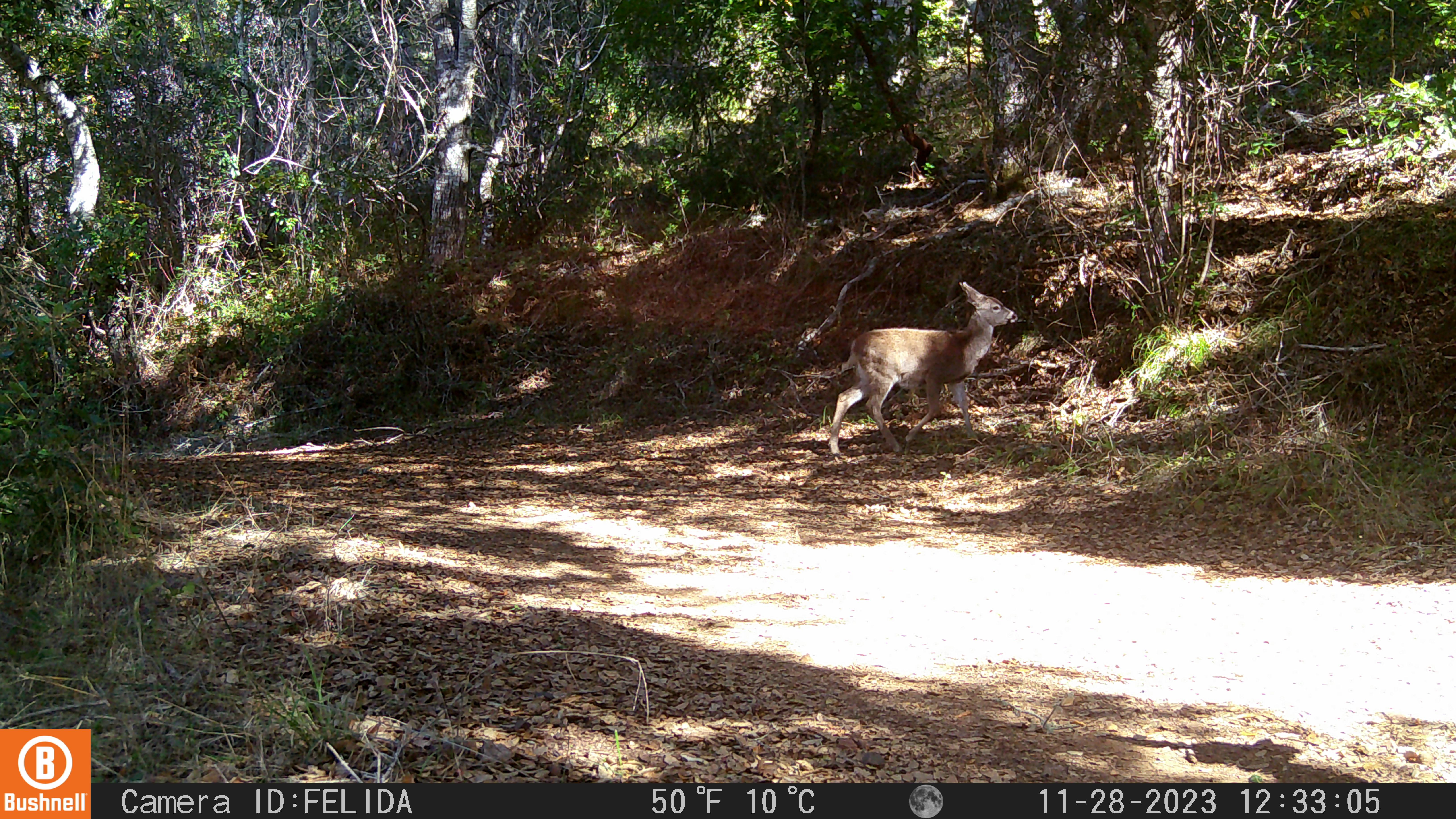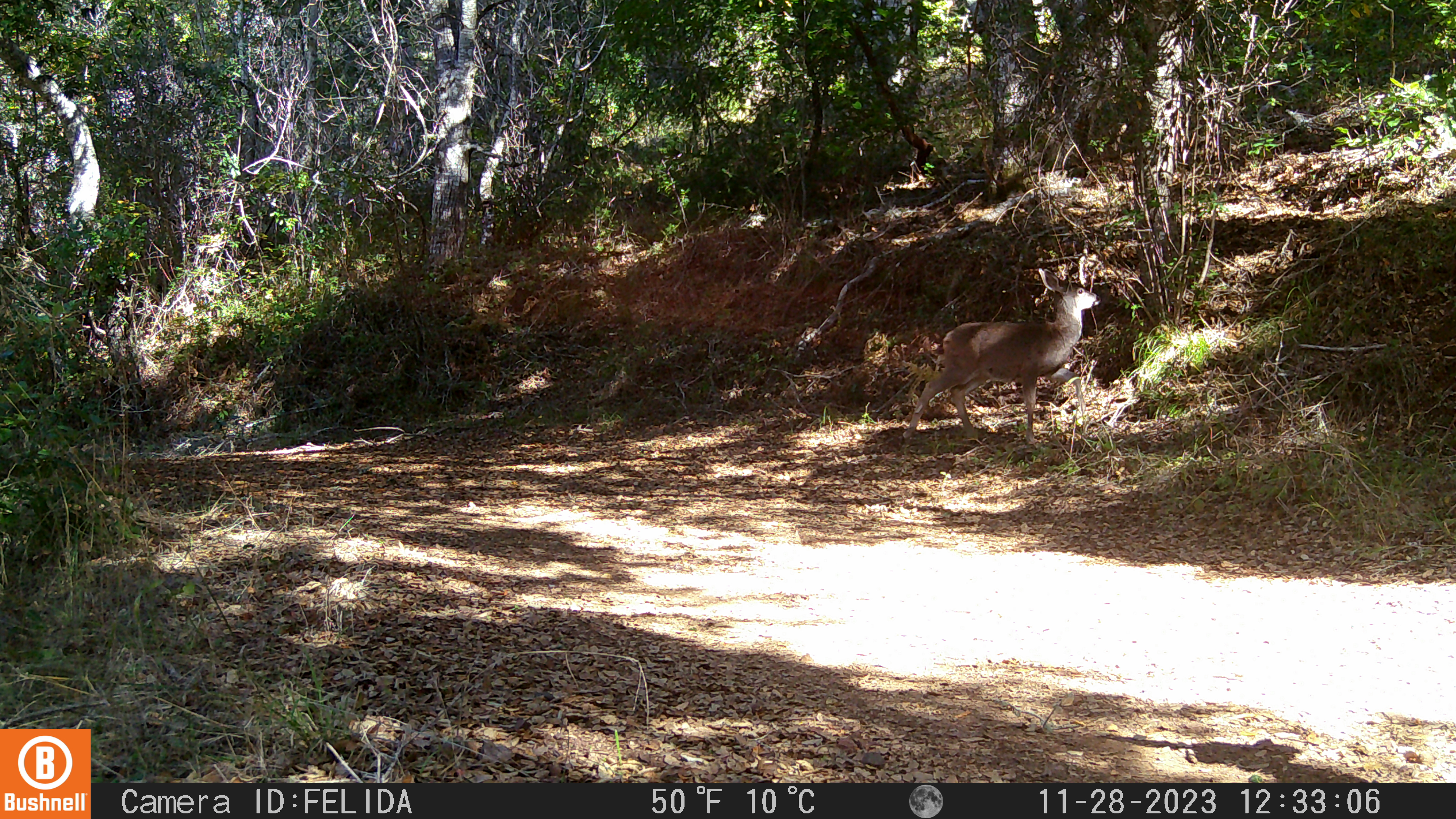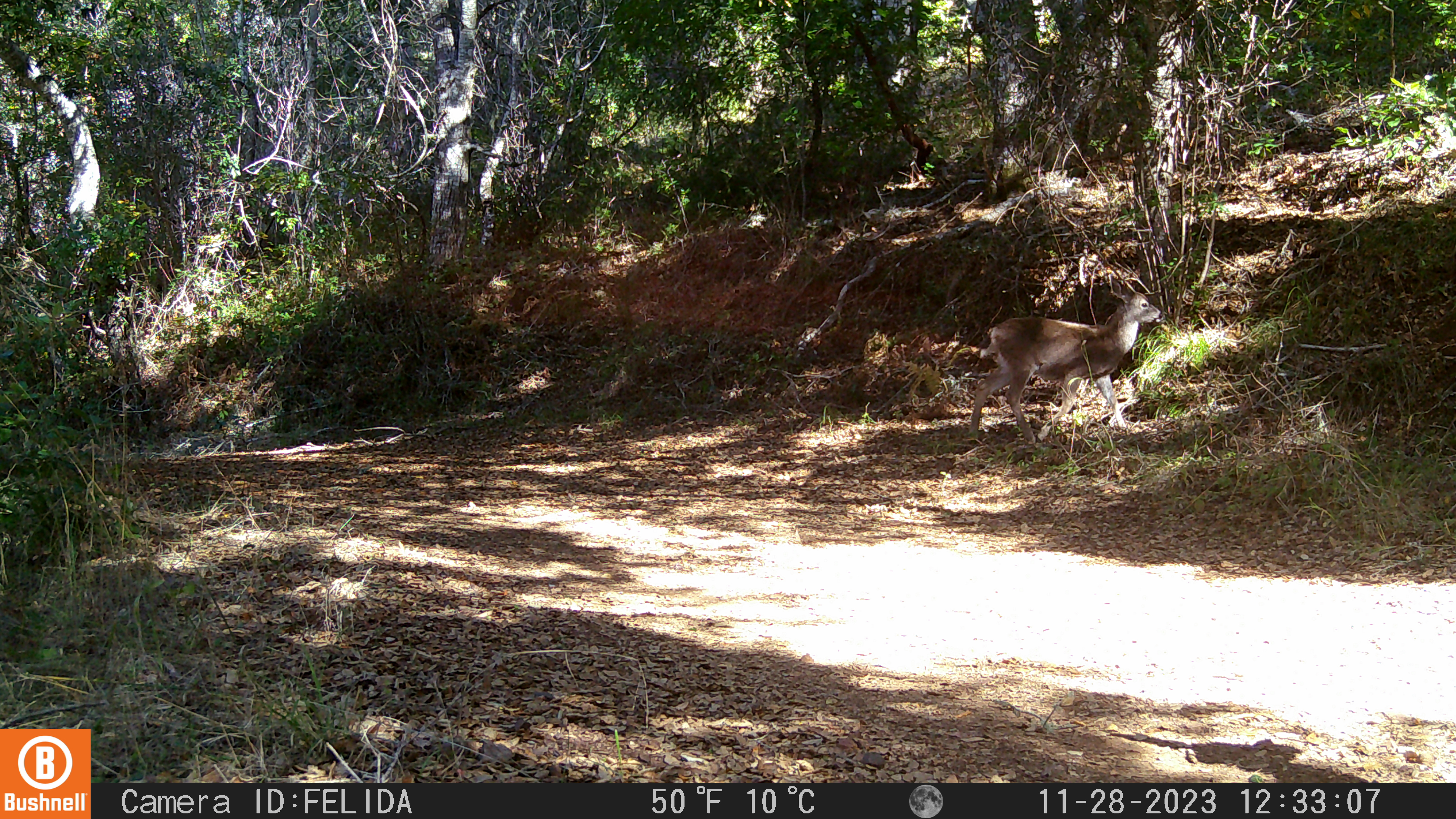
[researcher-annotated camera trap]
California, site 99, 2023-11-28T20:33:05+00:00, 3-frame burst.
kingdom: Animalia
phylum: Chordata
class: Mammalia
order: Artiodactyla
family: Cervidae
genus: Odocoileus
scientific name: Odocoileus hemionus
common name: mule deer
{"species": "mule deer (Odocoileus hemionus)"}